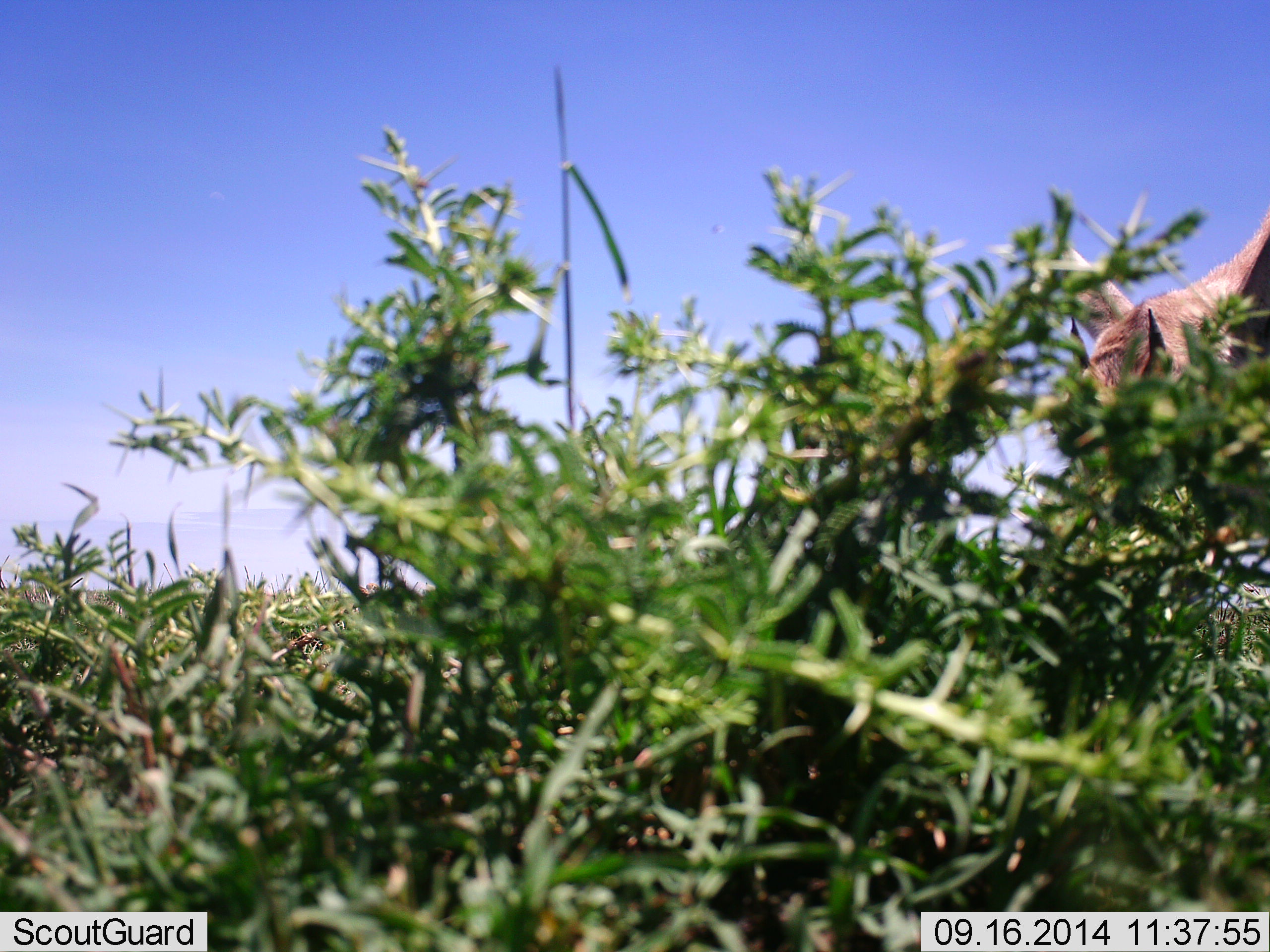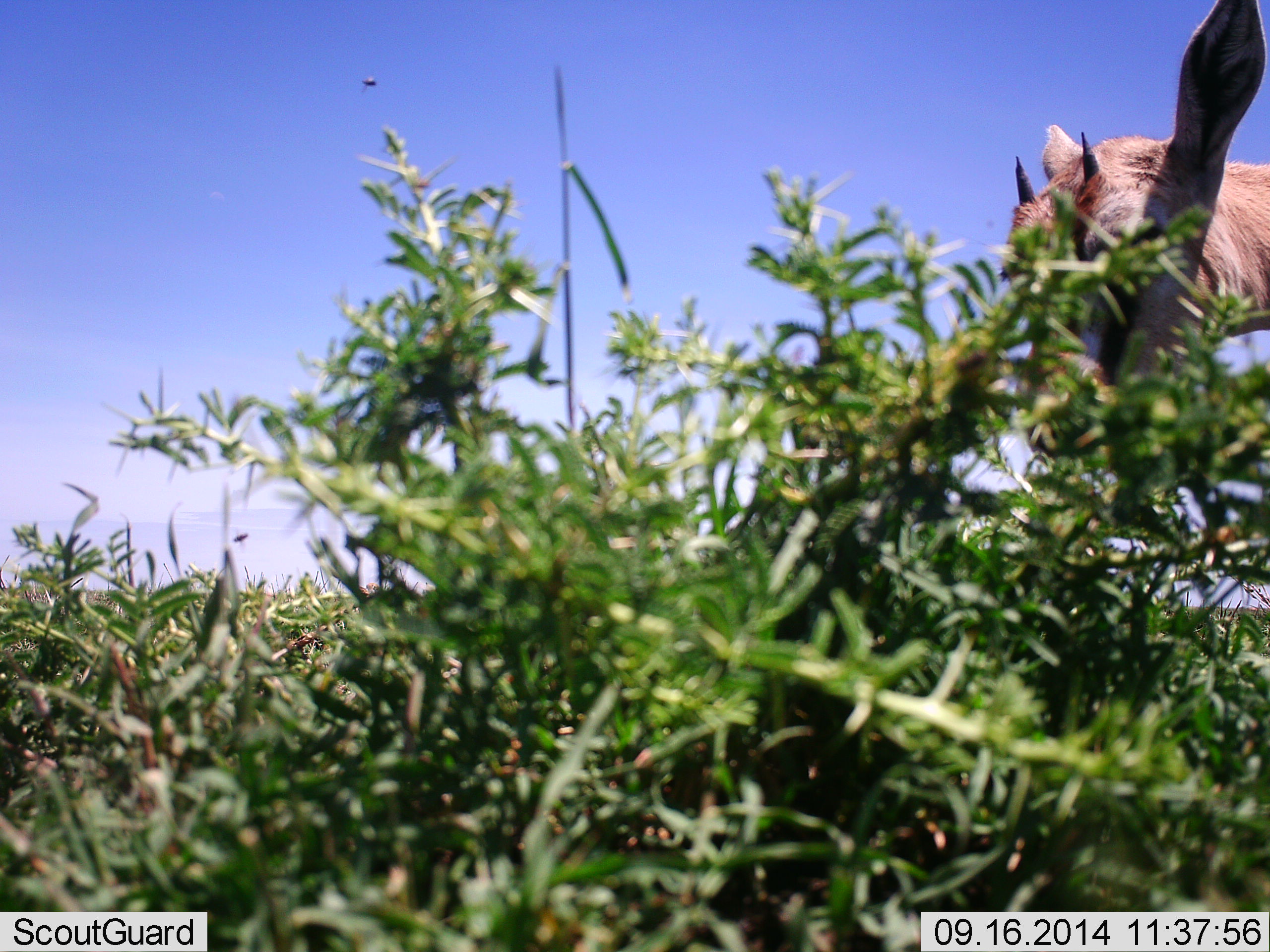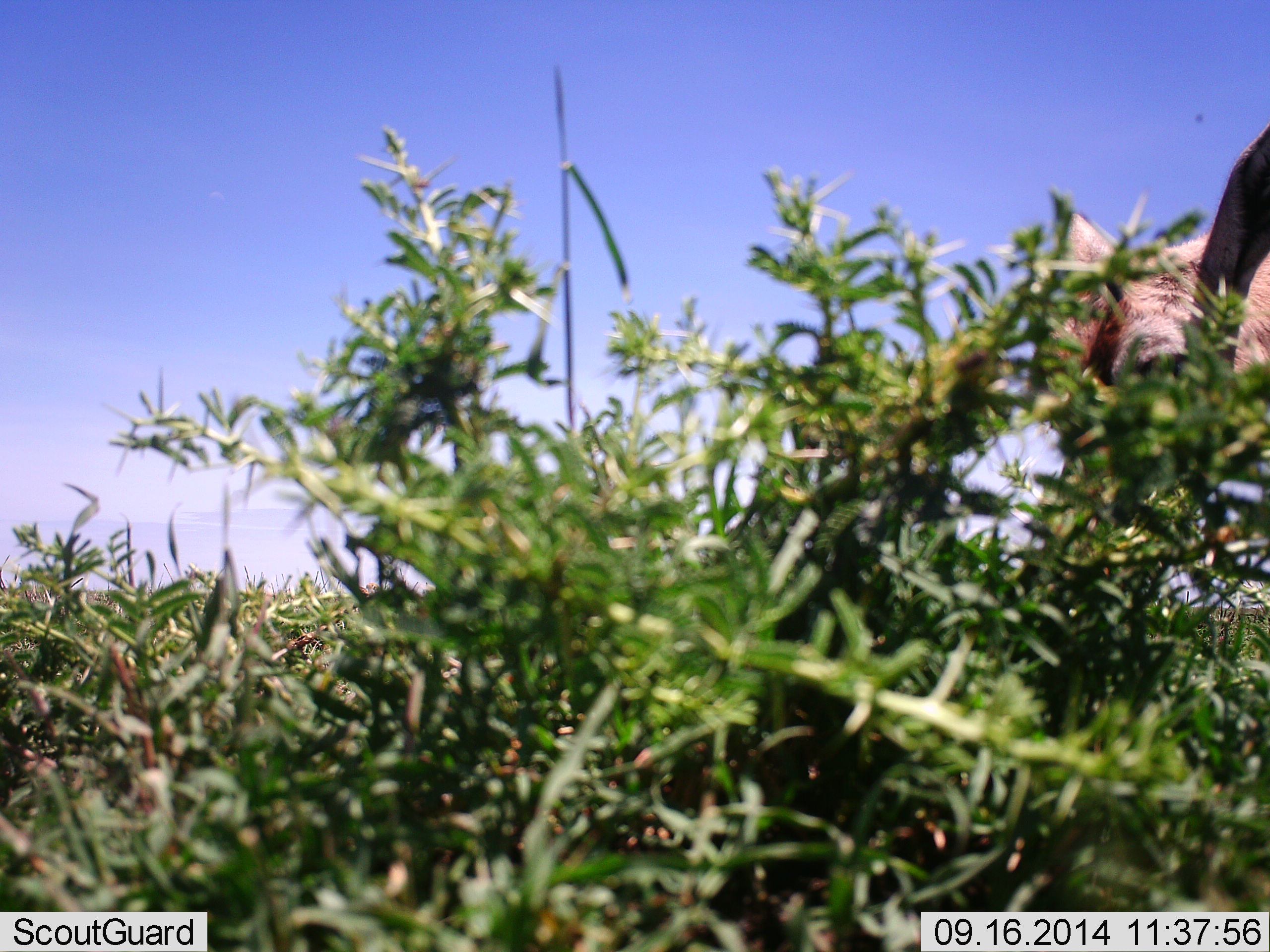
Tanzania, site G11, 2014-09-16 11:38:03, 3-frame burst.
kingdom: Animalia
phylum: Chordata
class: Mammalia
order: Artiodactyla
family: Bovidae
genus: Eudorcas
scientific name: Eudorcas thomsonii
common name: thomson's gazelle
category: gazellethomsons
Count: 1.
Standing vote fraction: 15%.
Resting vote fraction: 0%.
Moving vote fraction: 15%.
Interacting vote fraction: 0%.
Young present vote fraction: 31%.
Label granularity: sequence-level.